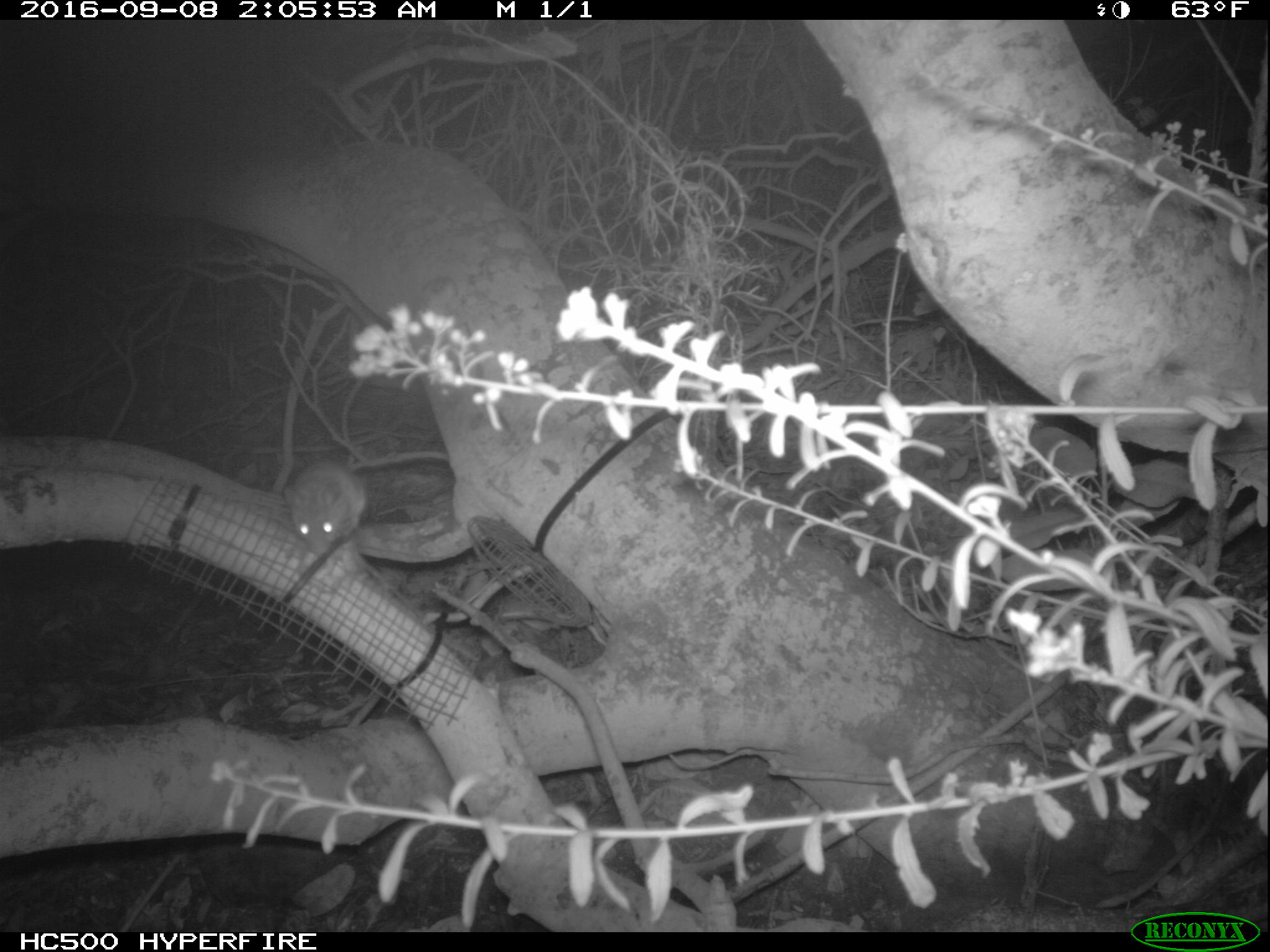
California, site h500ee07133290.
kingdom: Animalia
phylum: Chordata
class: Mammalia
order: Rodentia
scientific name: Rodentia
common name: rodent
Rodent (Rodentia).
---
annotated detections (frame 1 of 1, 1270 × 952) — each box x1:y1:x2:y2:
rodent: 283:451:446:558